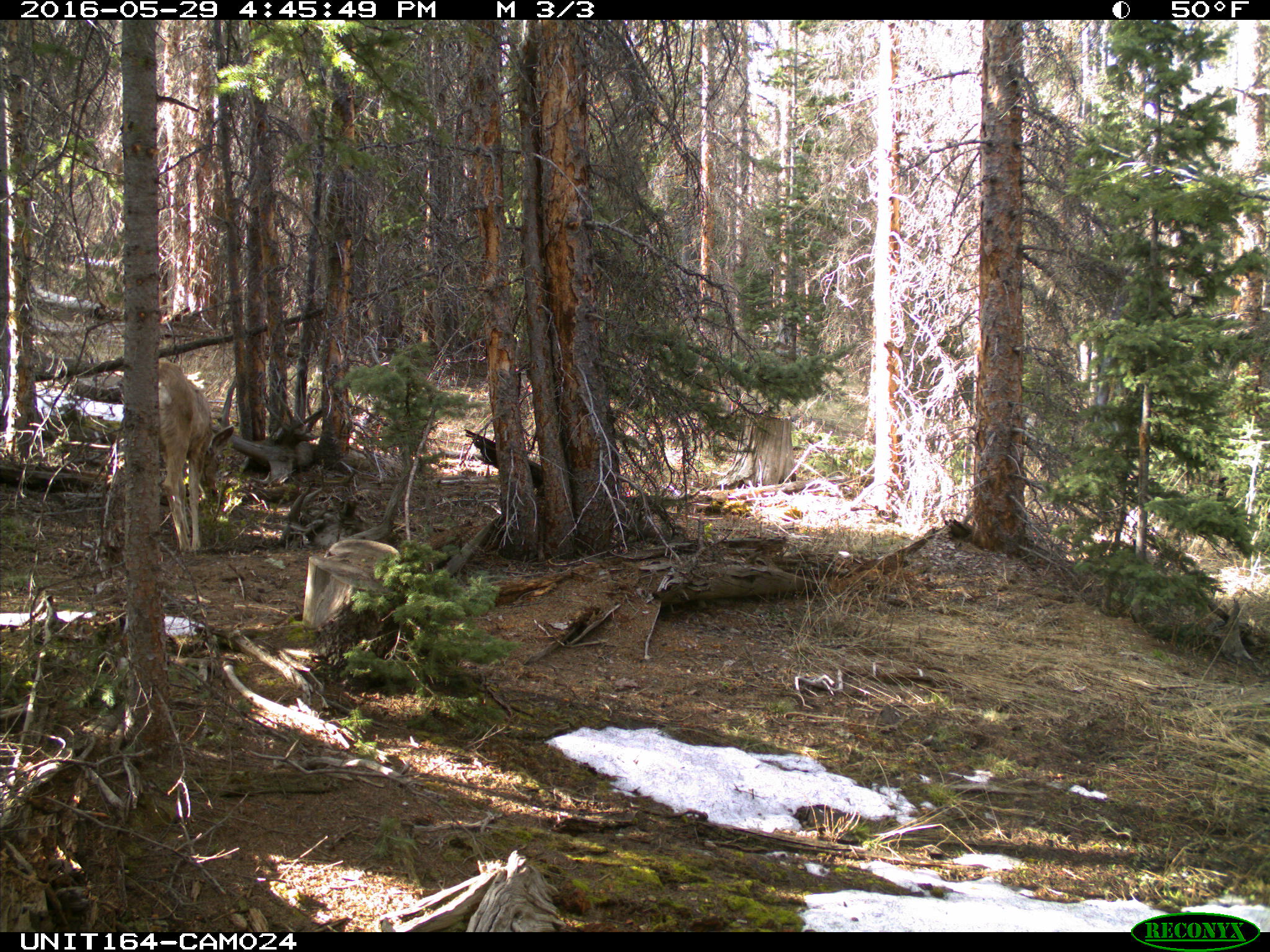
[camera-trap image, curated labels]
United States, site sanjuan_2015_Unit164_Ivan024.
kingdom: Animalia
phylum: Chordata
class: Mammalia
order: Artiodactyla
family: Cervidae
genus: Odocoileus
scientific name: Odocoileus hemionus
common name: mule deer